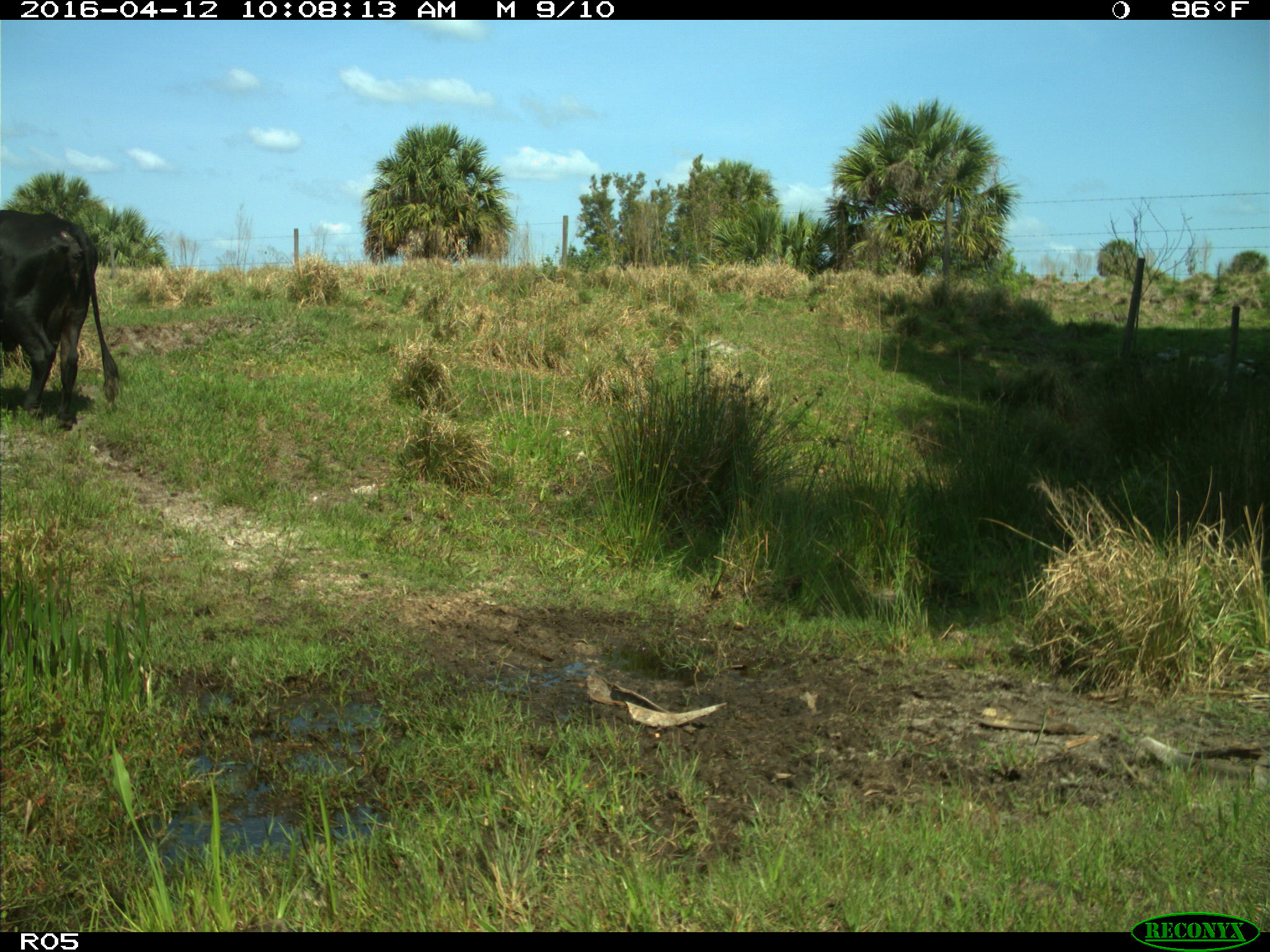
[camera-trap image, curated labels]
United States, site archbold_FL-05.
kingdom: Animalia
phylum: Chordata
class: Mammalia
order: Artiodactyla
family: Bovidae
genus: Bos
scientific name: Bos taurus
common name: domestic cow